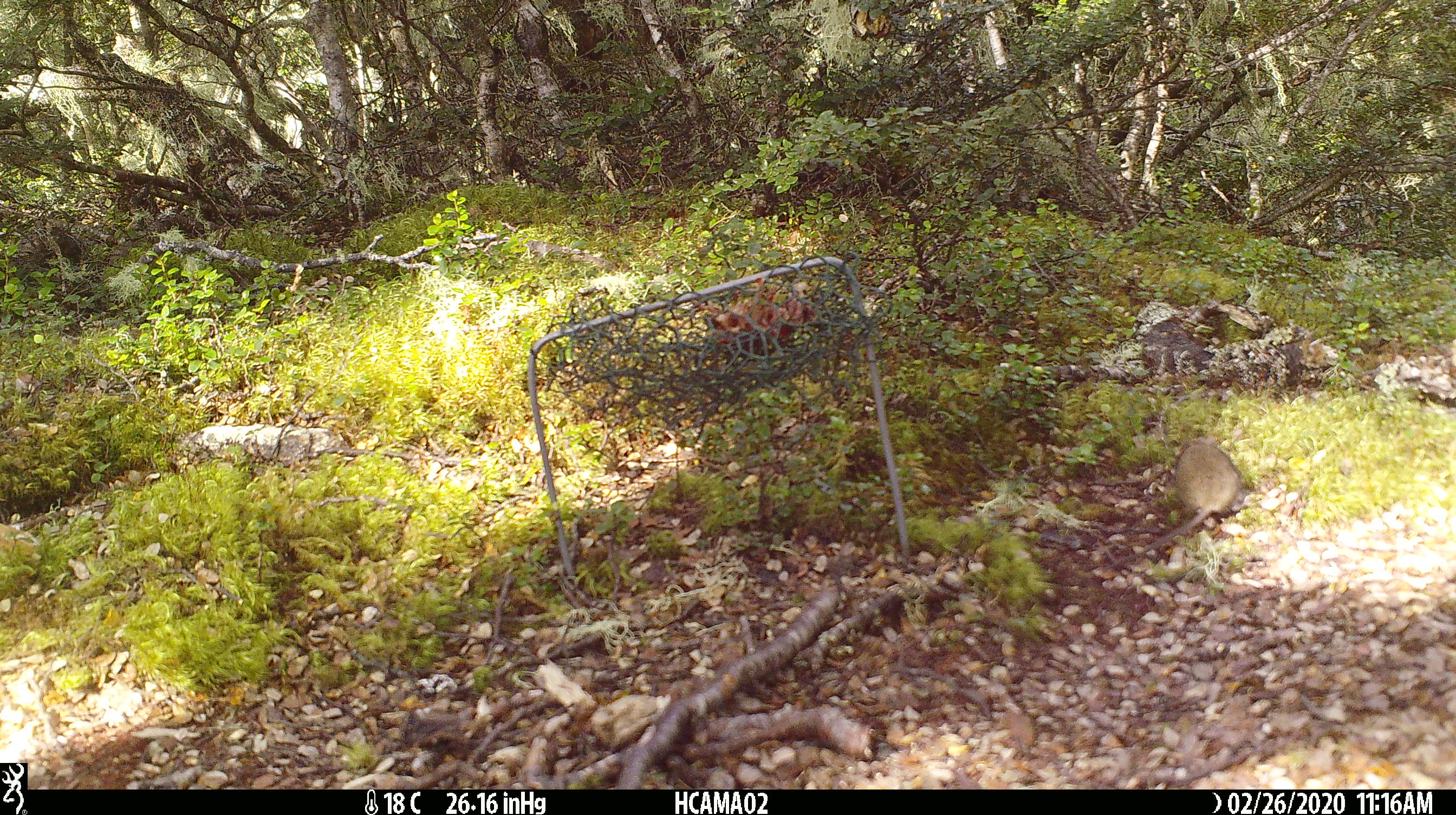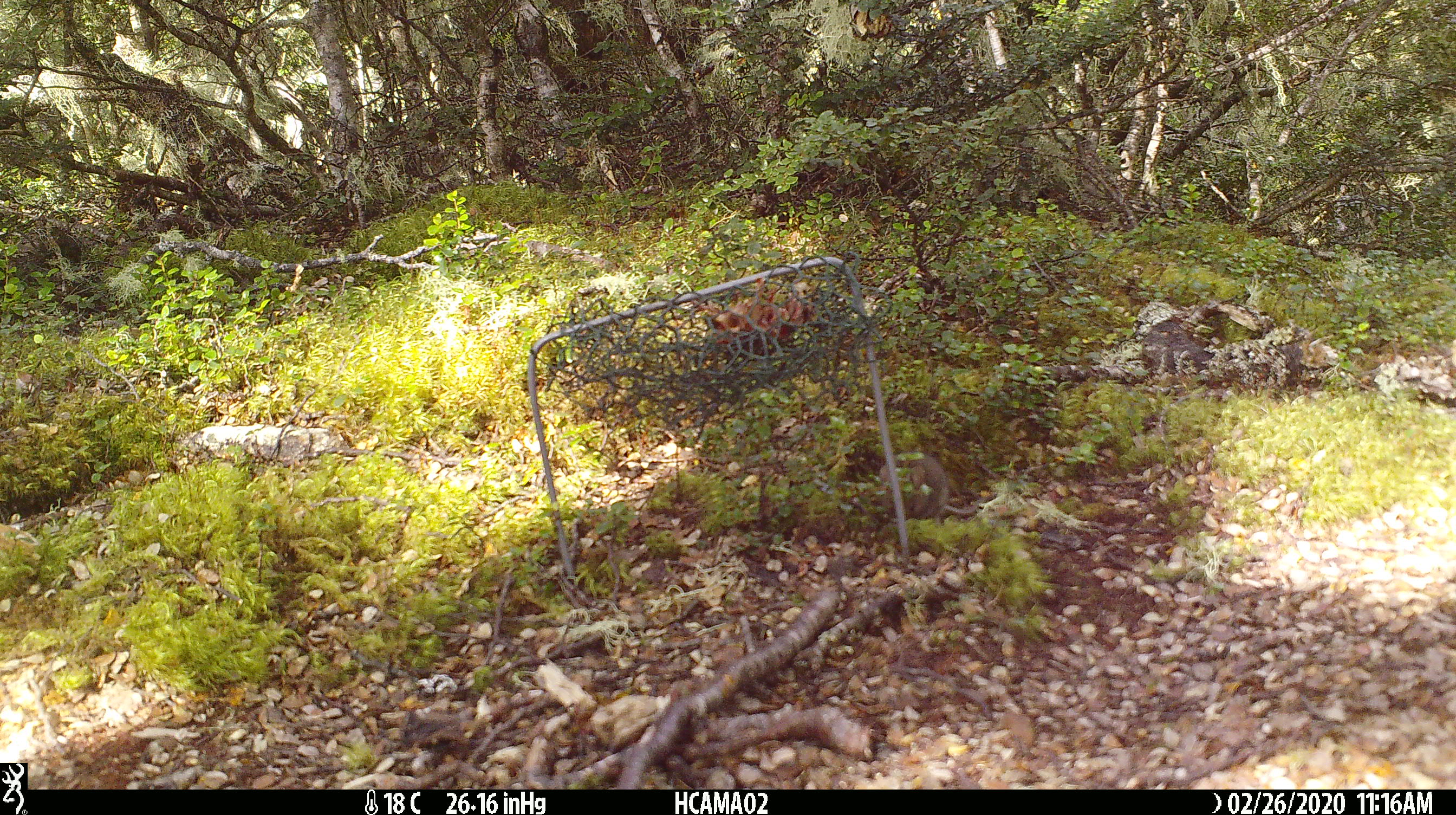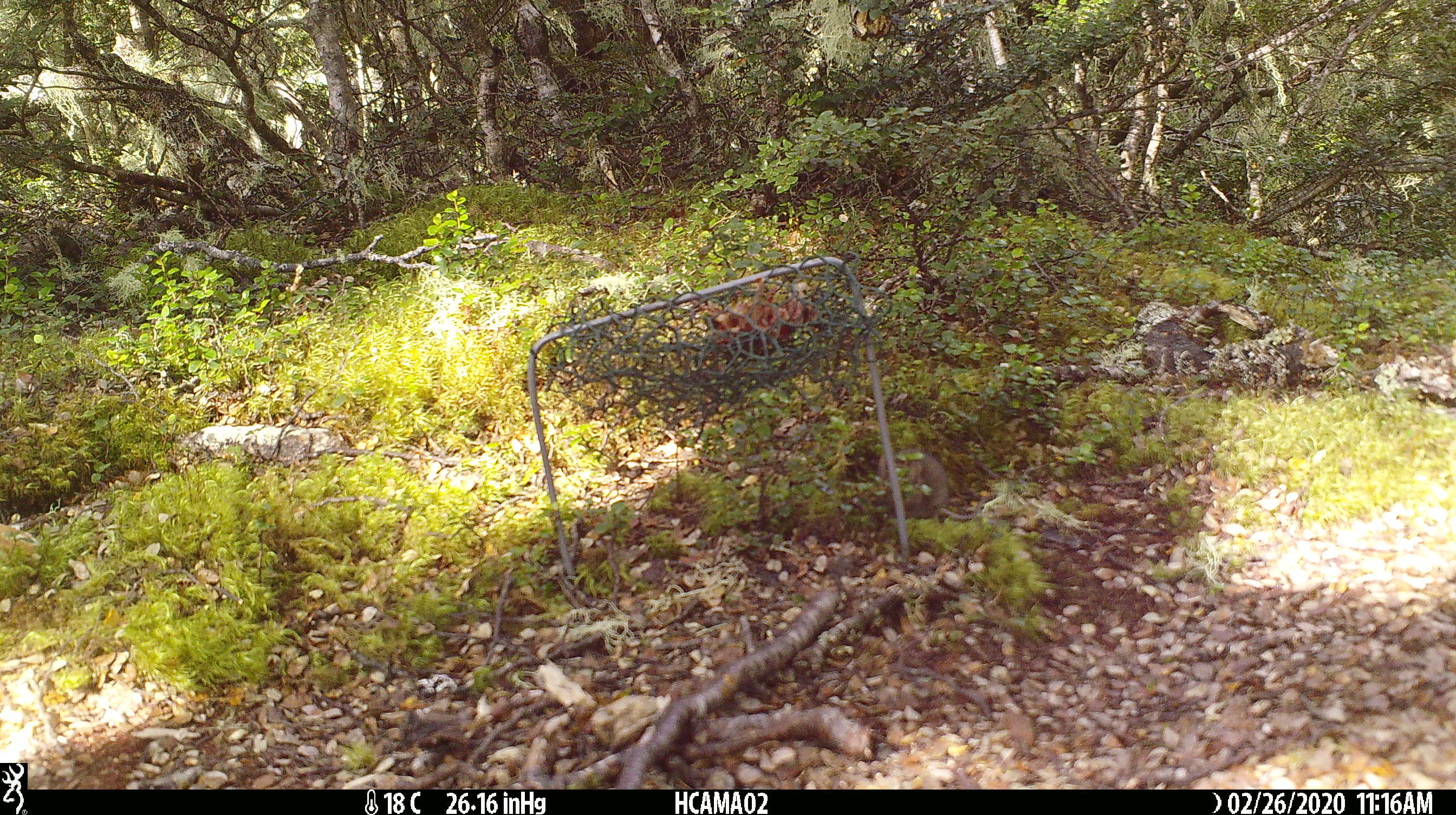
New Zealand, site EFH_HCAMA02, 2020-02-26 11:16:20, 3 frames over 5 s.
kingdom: Animalia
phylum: Chordata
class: Mammalia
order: Rodentia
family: Muridae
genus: Mus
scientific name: Mus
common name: mouse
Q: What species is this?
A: Mouse (Mus).